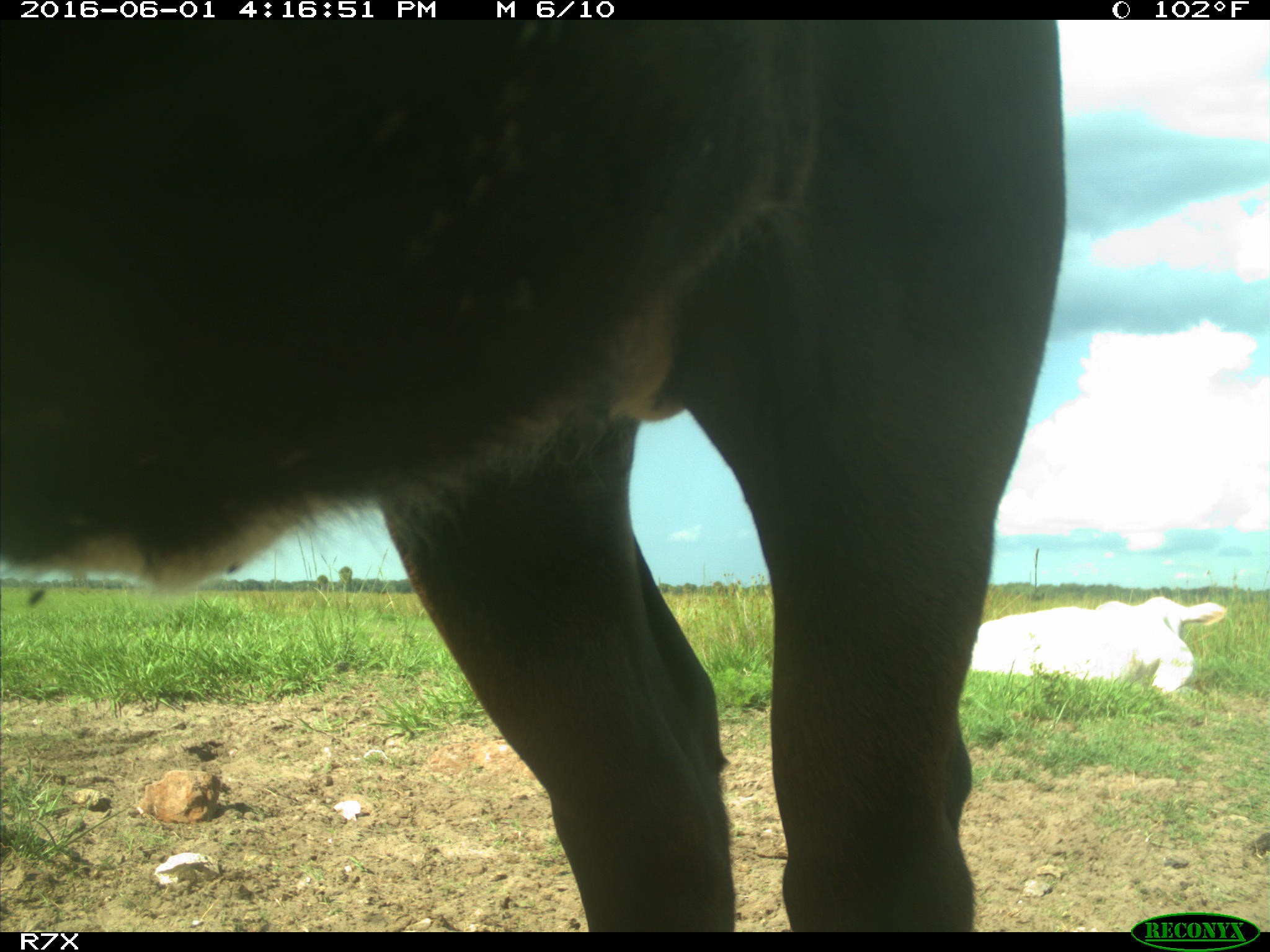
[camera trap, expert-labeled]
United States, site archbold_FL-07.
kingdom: Animalia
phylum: Chordata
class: Mammalia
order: Artiodactyla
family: Bovidae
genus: Bos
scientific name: Bos taurus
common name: domestic cow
Bos taurus (domestic cow).